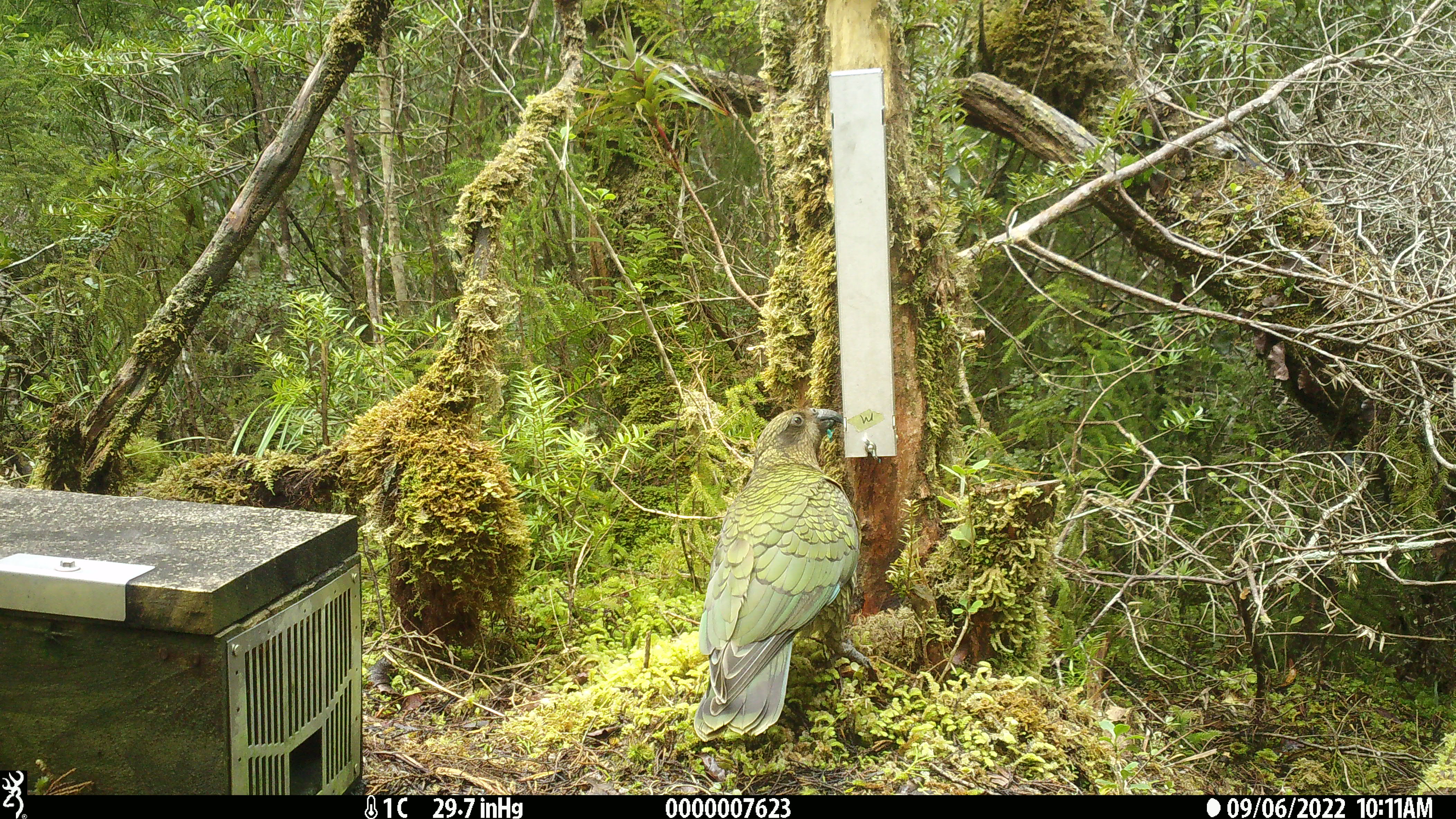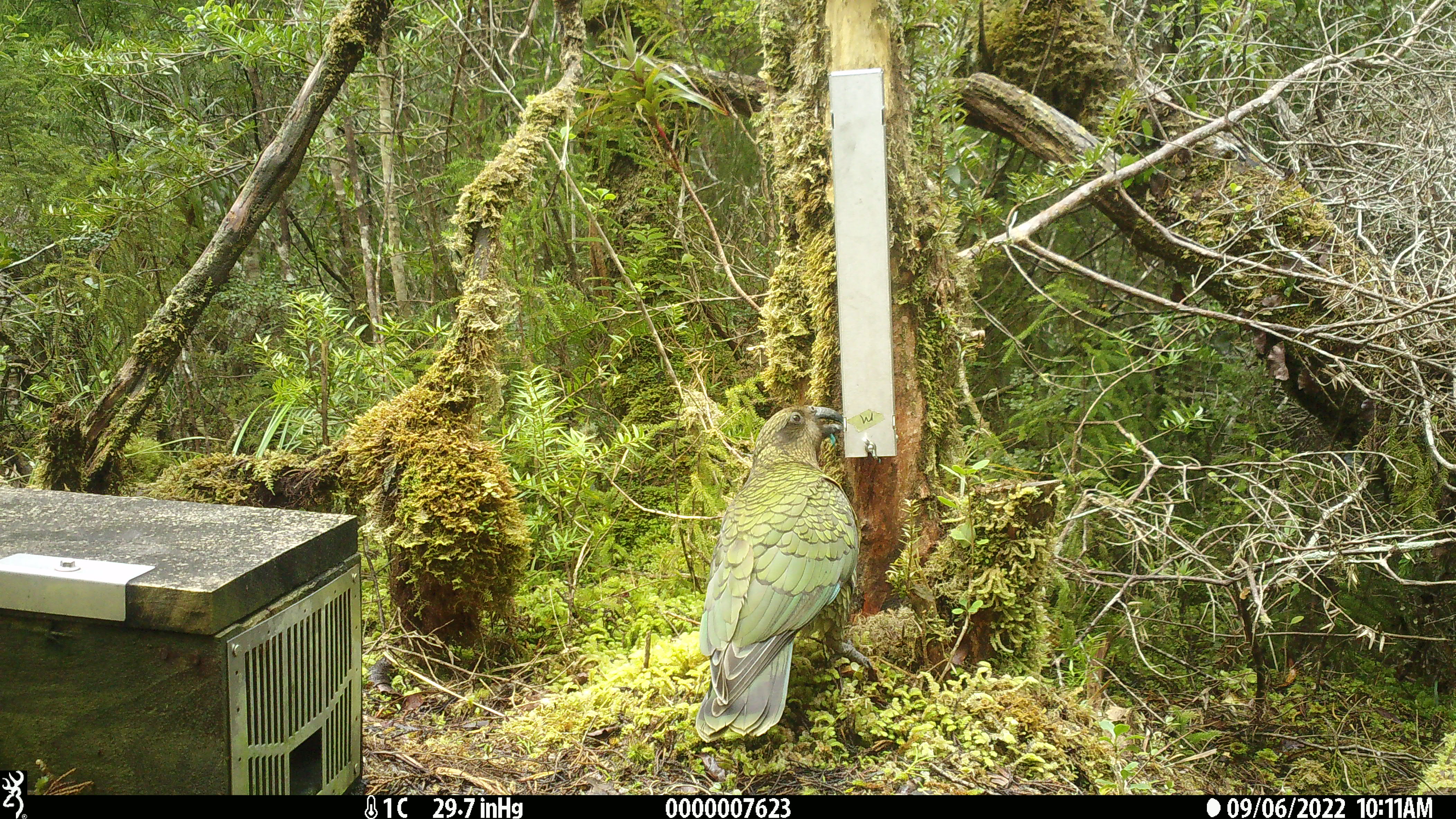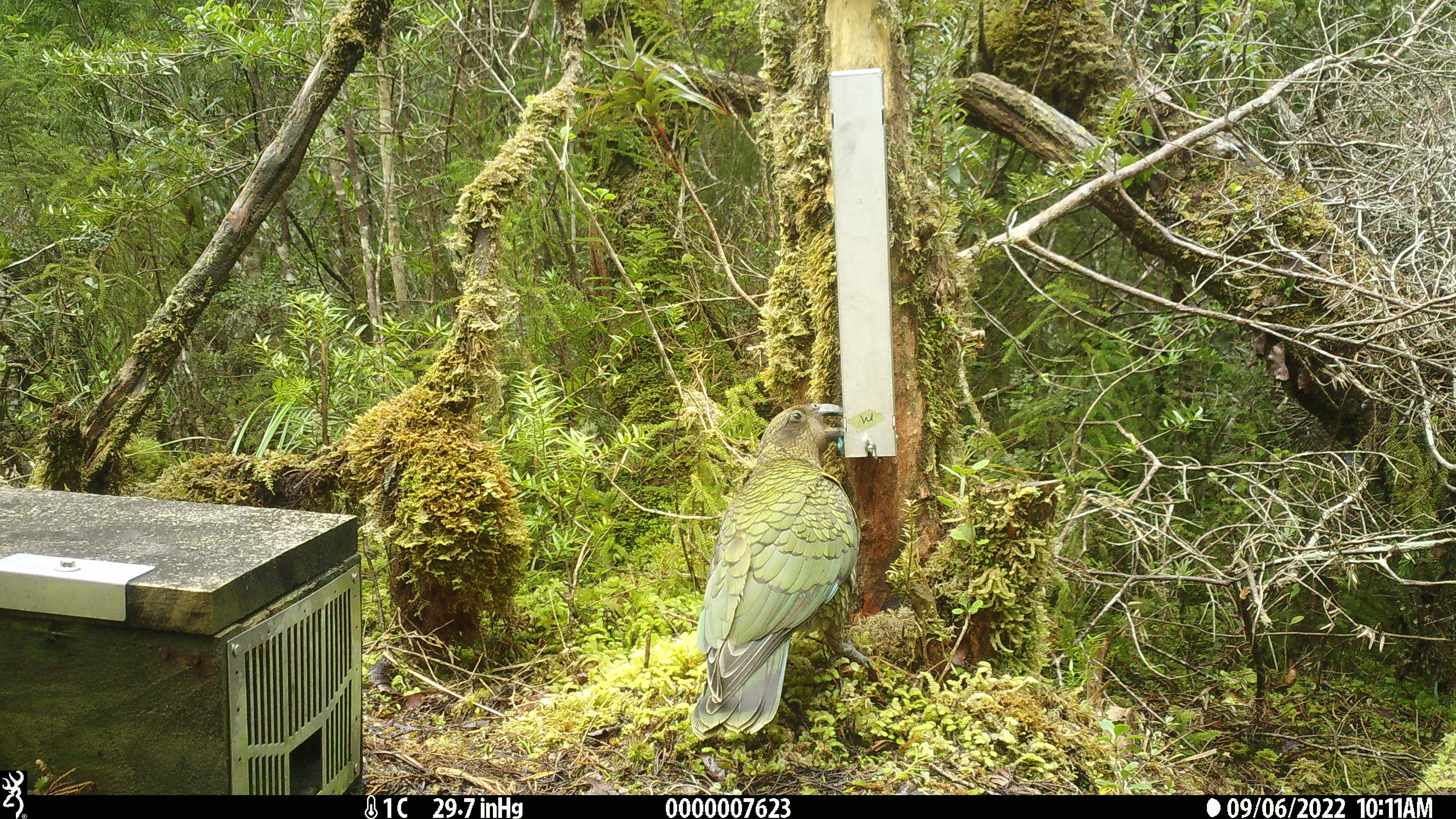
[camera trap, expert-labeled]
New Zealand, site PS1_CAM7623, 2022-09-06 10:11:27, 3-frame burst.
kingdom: Animalia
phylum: Chordata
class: Aves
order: Psittaciformes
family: Strigopidae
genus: Nestor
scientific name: Nestor notabilis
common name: kea